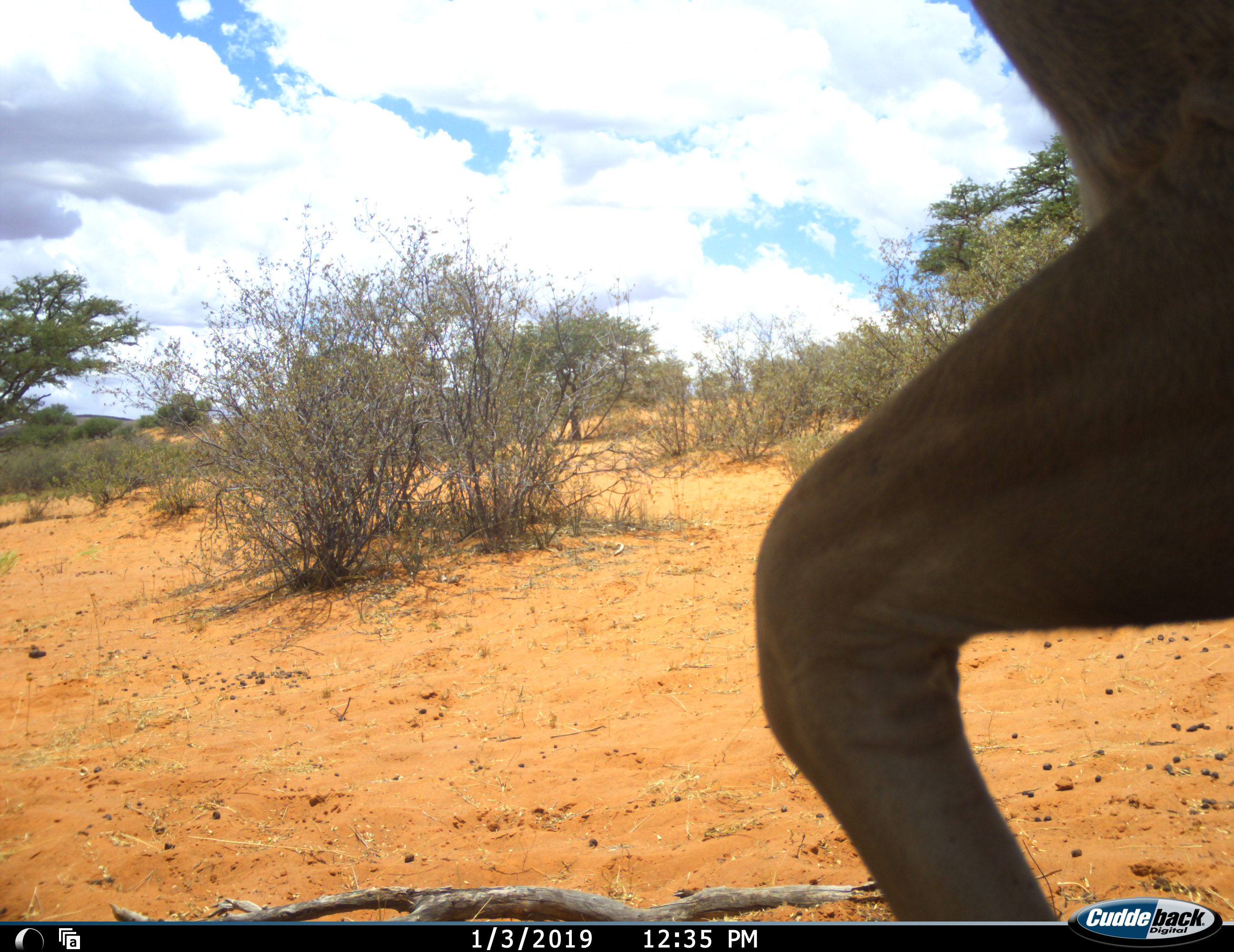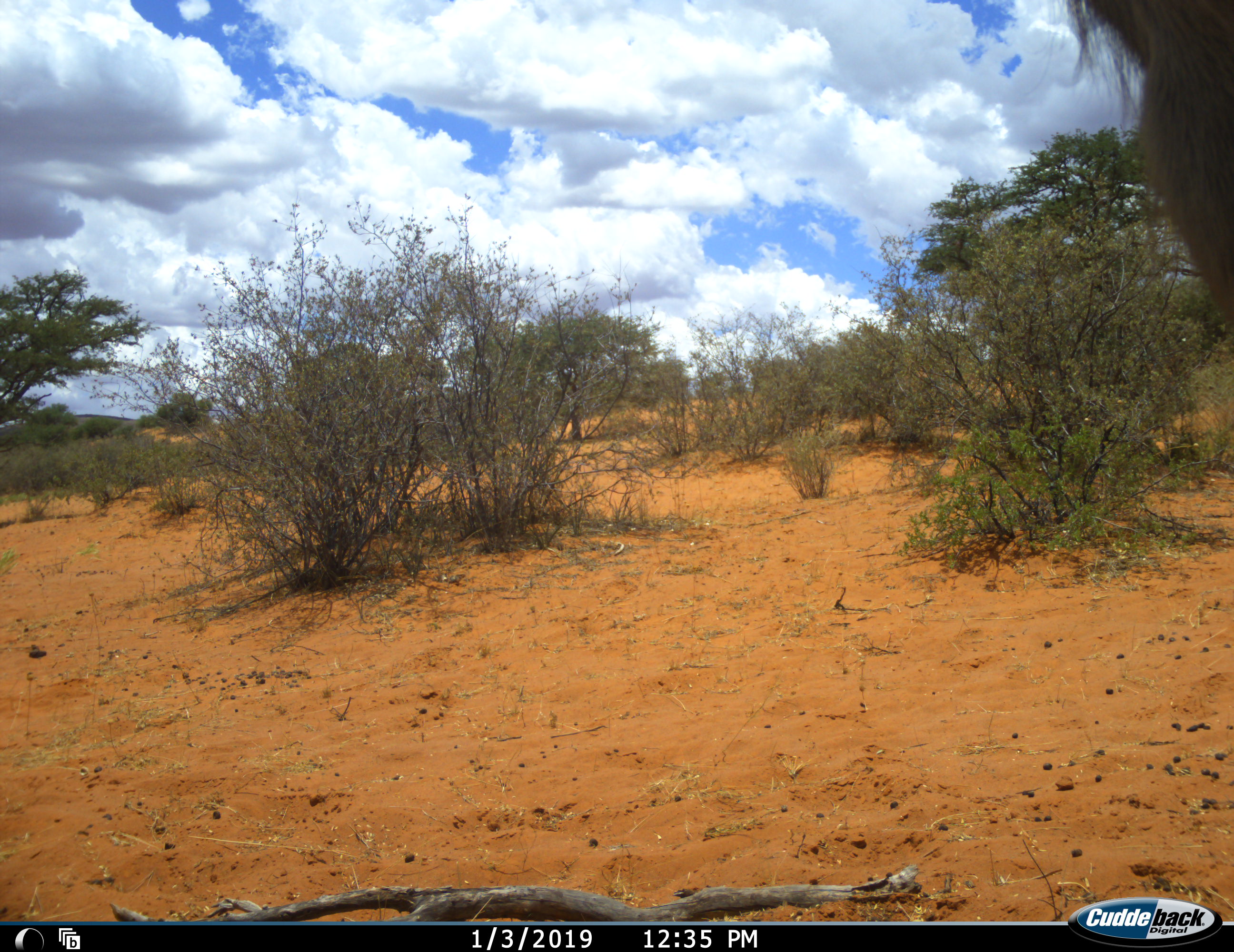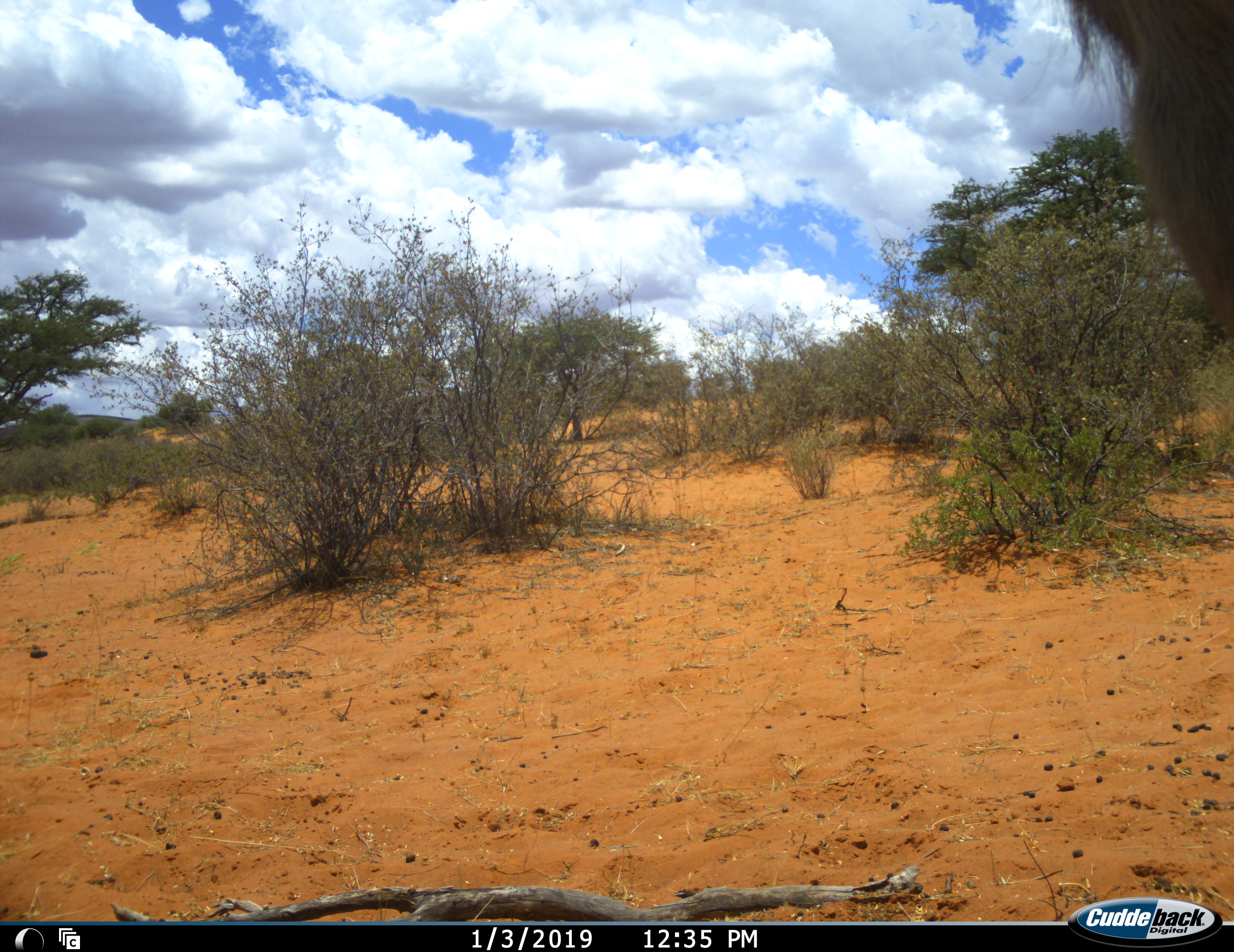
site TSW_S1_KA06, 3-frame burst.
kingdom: Animalia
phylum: Chordata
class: Mammalia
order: Artiodactyla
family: Bovidae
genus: Tragelaphus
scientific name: Tragelaphus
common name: kudu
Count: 1.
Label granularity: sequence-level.